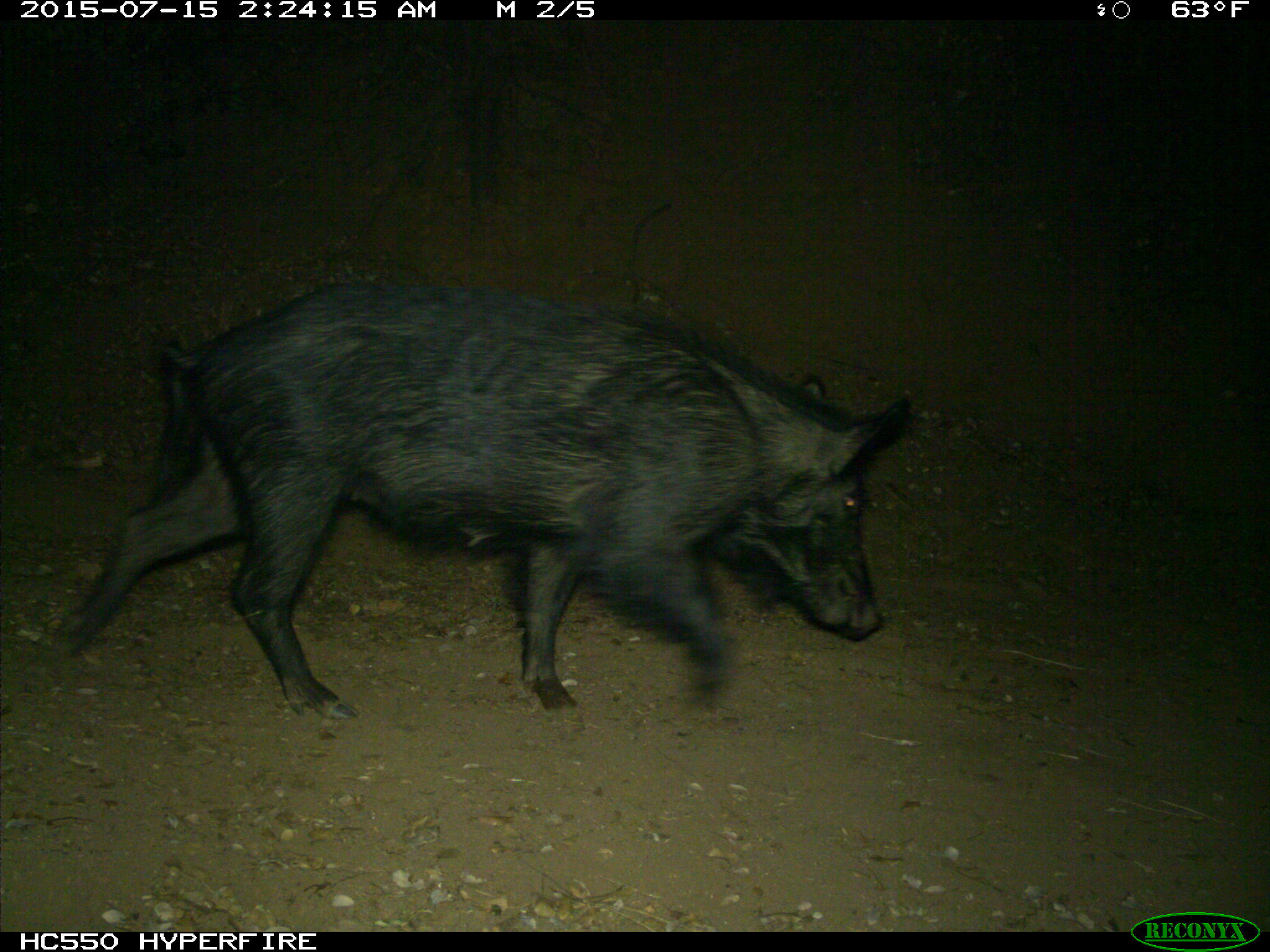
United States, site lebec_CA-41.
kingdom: Animalia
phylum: Chordata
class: Mammalia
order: Artiodactyla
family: Suidae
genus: Sus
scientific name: Sus scrofa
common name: wild boar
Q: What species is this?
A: Sus scrofa (wild boar).